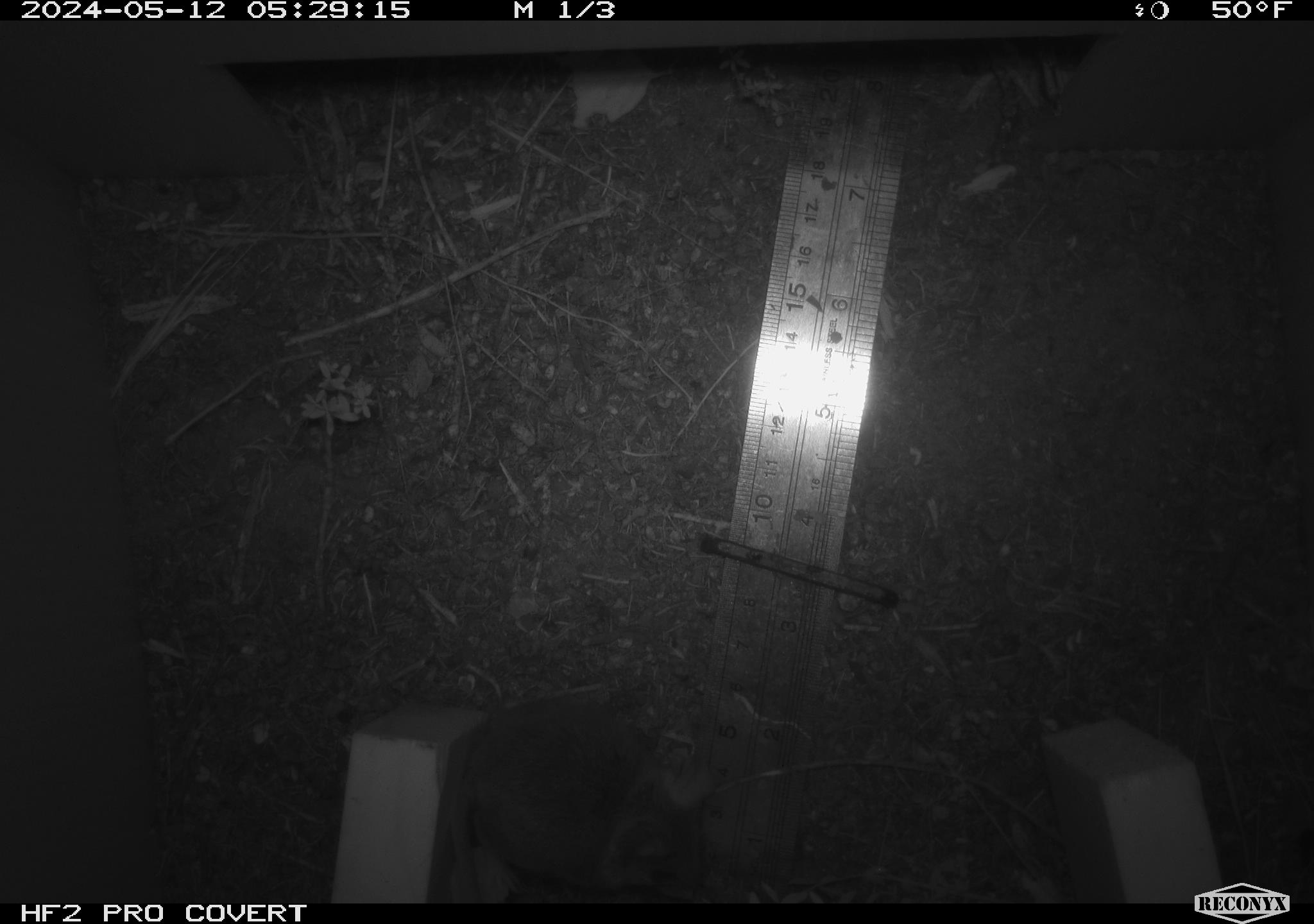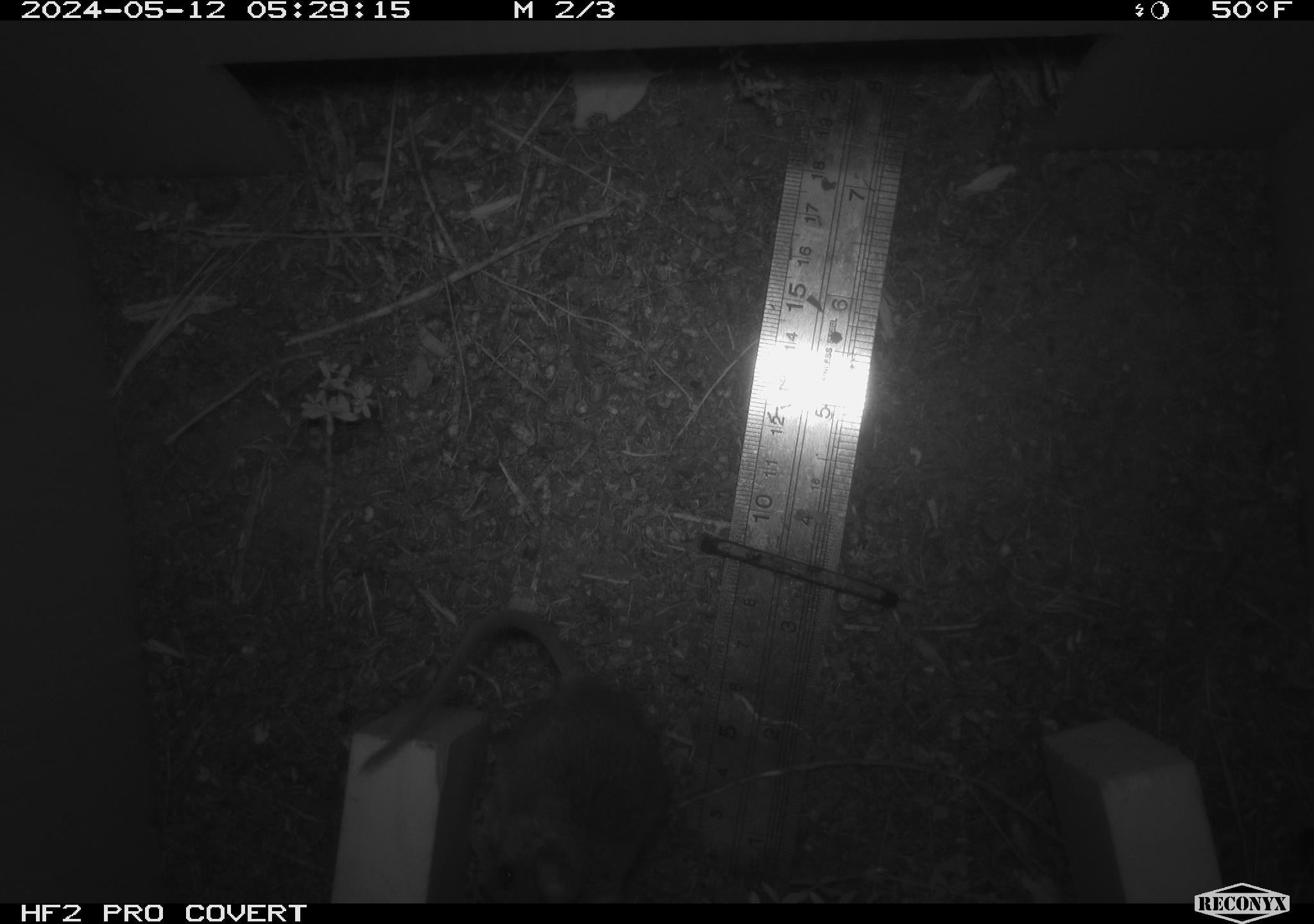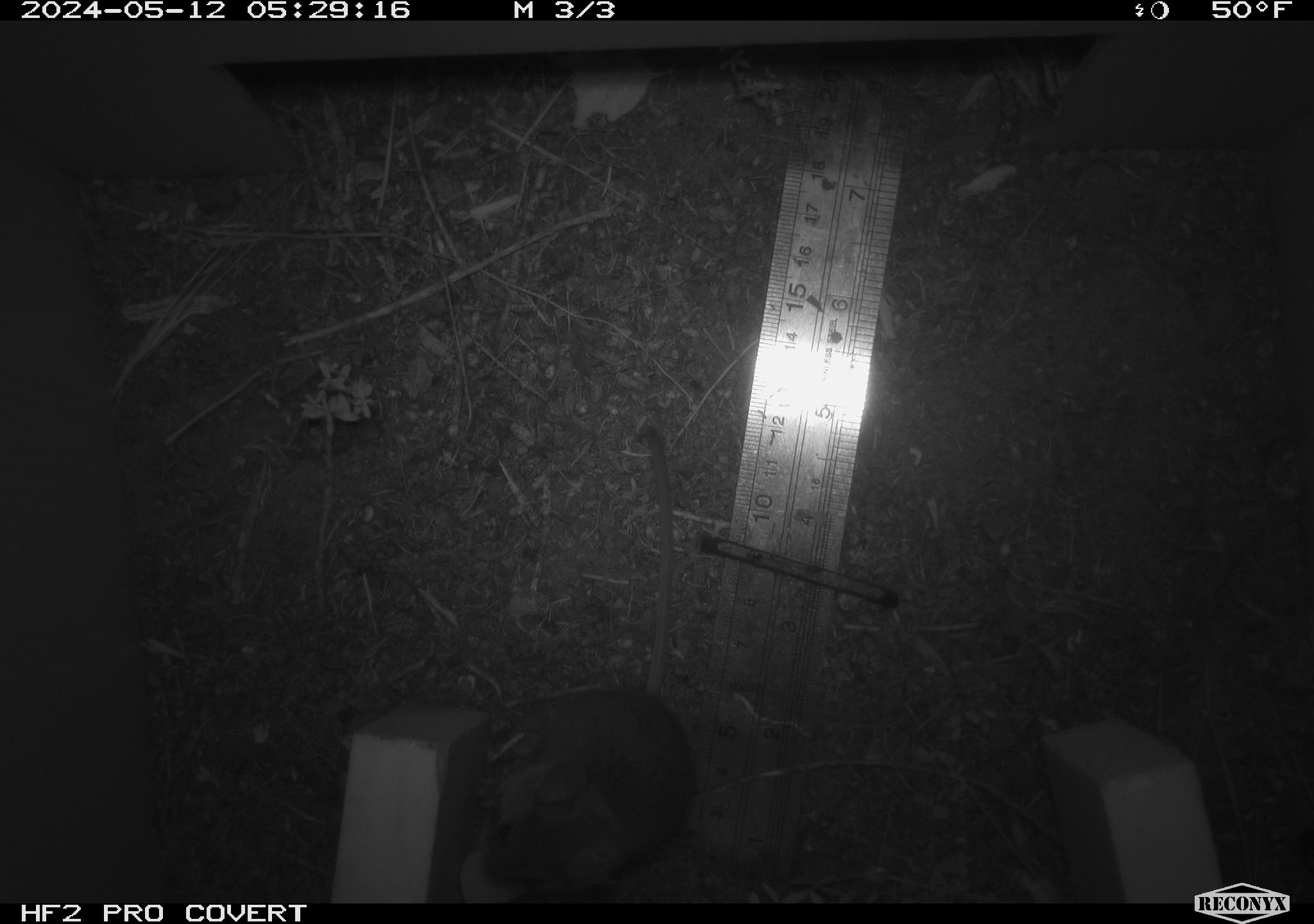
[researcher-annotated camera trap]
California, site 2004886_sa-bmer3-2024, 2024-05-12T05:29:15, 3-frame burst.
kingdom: Animalia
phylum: Chordata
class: Mammalia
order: Rodentia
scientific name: Rodentia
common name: mouse species